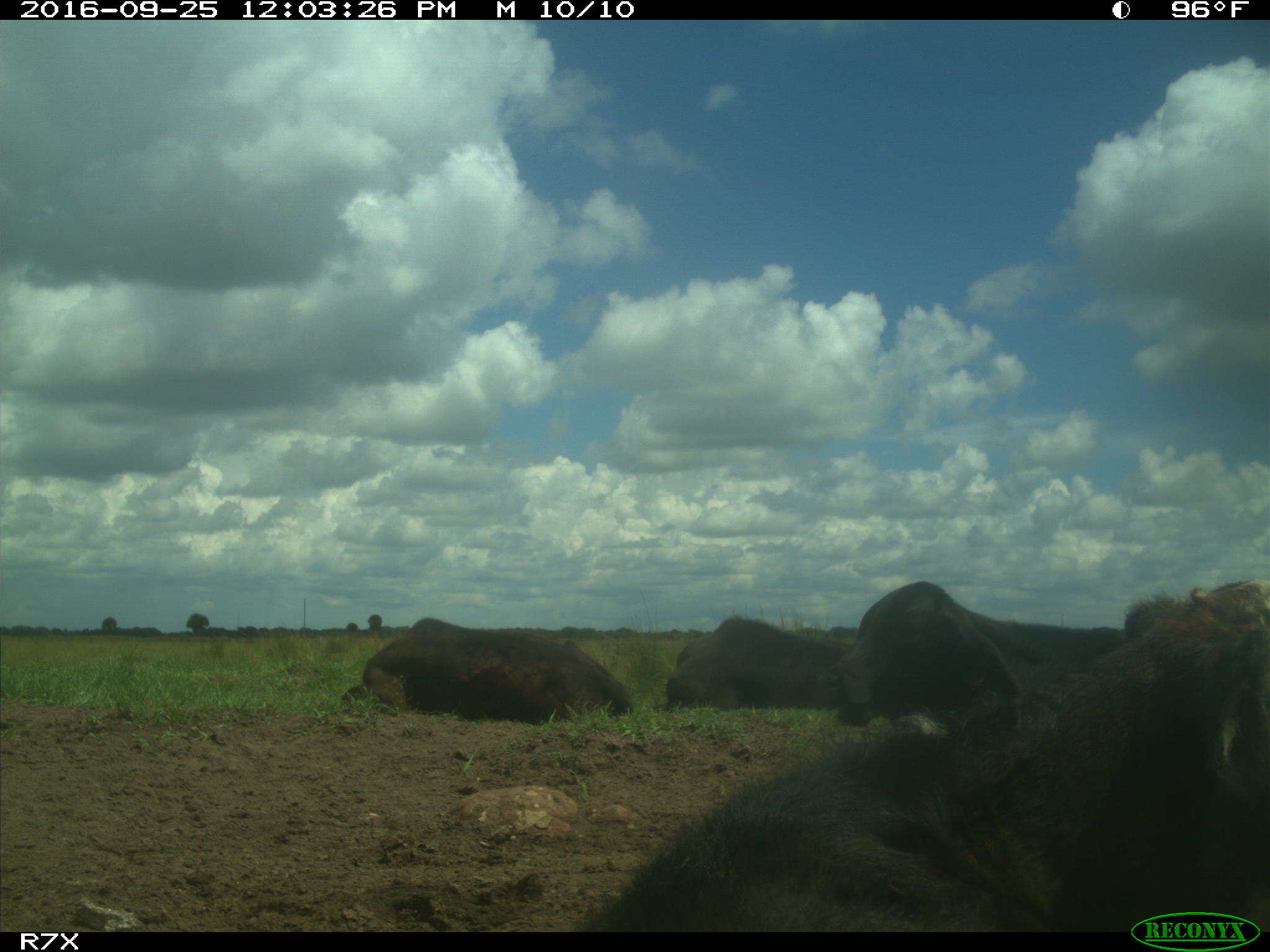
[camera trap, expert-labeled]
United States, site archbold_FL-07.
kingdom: Animalia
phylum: Chordata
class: Mammalia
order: Artiodactyla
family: Bovidae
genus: Bos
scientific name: Bos taurus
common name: domestic cow